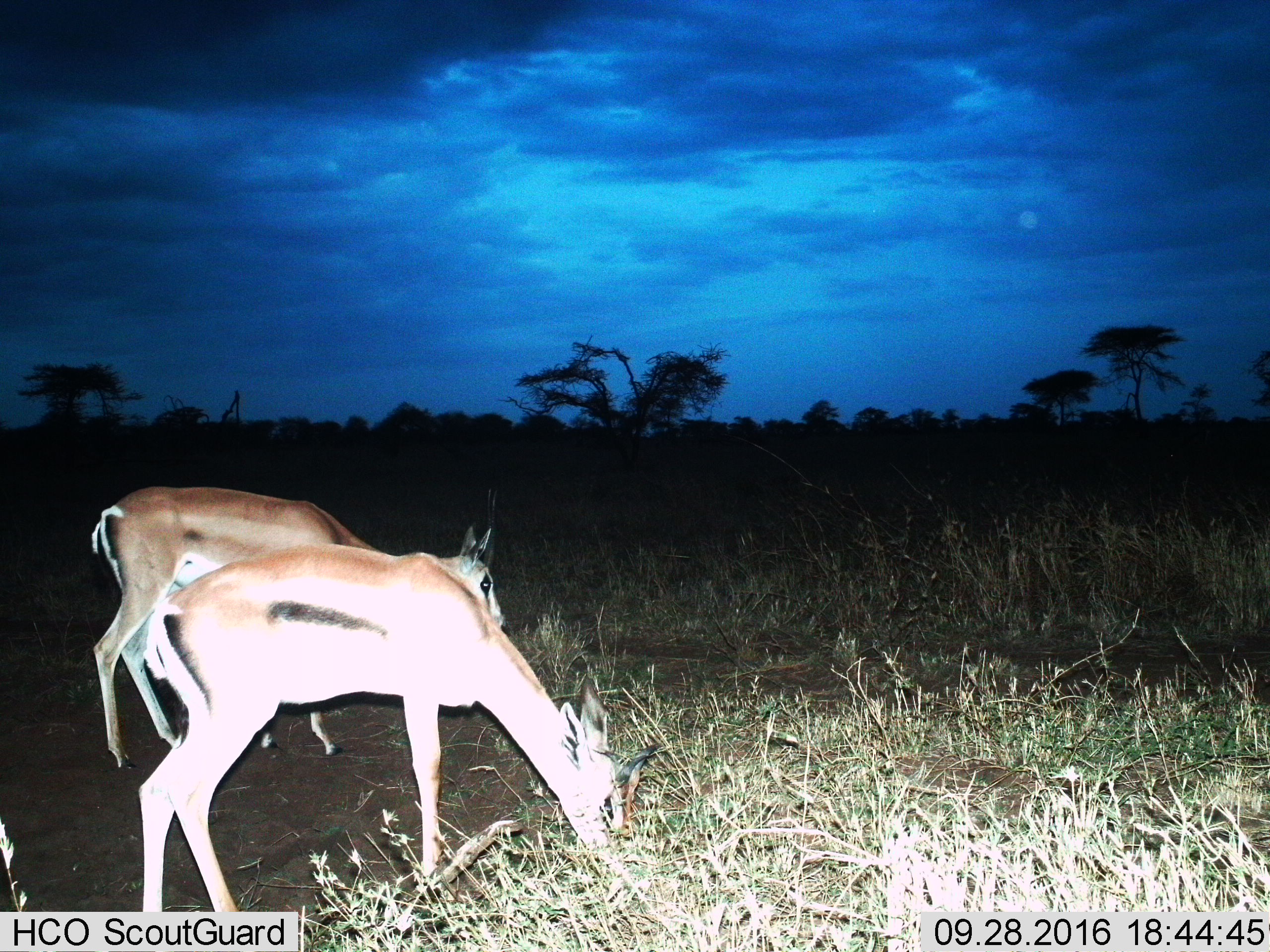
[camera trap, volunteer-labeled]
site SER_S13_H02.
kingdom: Animalia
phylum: Chordata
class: Mammalia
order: Artiodactyla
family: Bovidae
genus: Eudorcas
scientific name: Eudorcas thomsonii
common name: thomson's gazelle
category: gazellethomsons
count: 2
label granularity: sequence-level